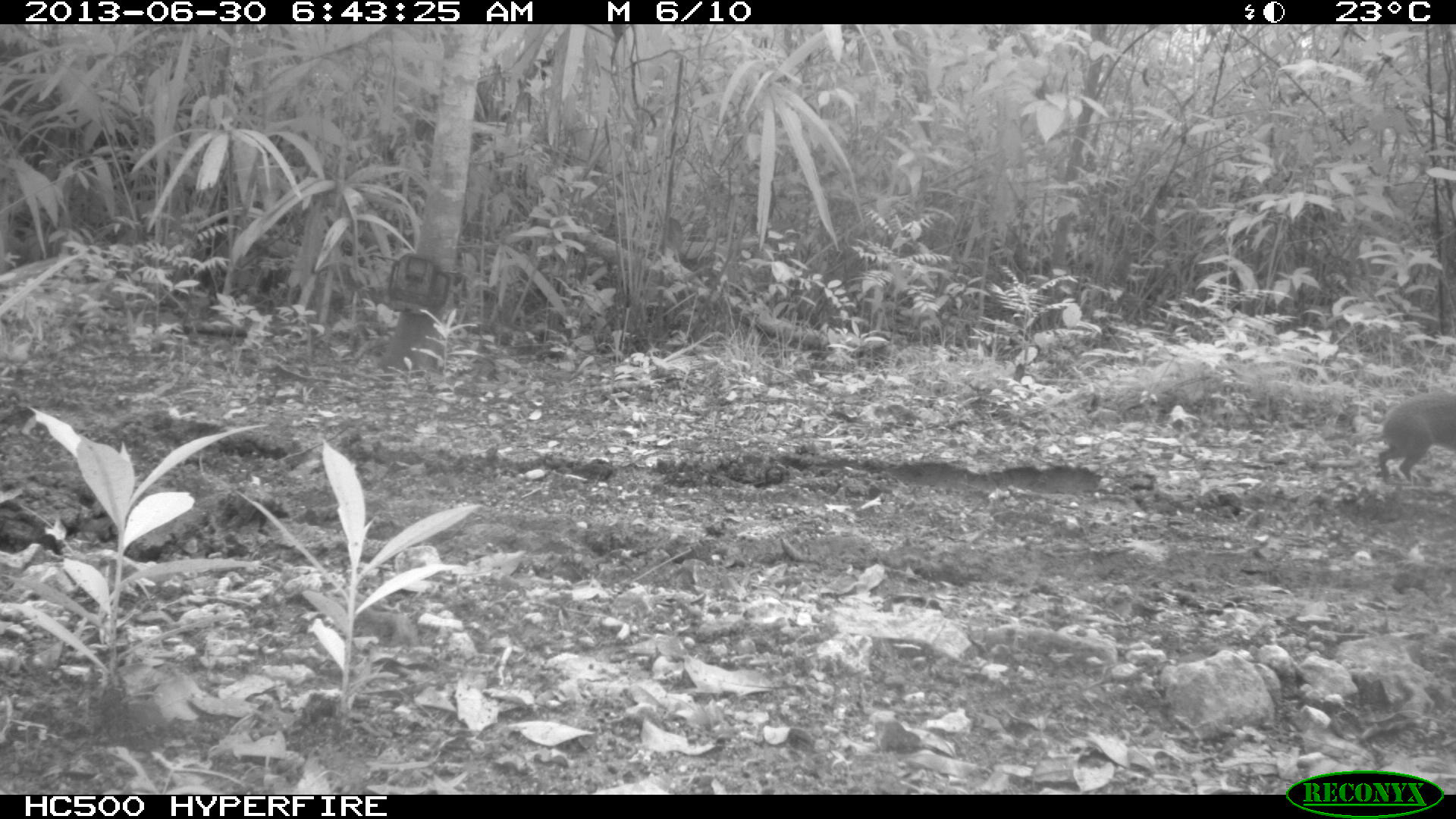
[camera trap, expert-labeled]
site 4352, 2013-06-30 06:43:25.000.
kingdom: Animalia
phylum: Chordata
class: Mammalia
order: Rodentia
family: Dasyproctidae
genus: Dasyprocta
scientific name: Dasyprocta punctata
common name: central american agouti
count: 1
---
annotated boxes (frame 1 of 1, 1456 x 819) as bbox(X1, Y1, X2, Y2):
dasyprocta punctata: bbox(1376, 389, 1456, 480)